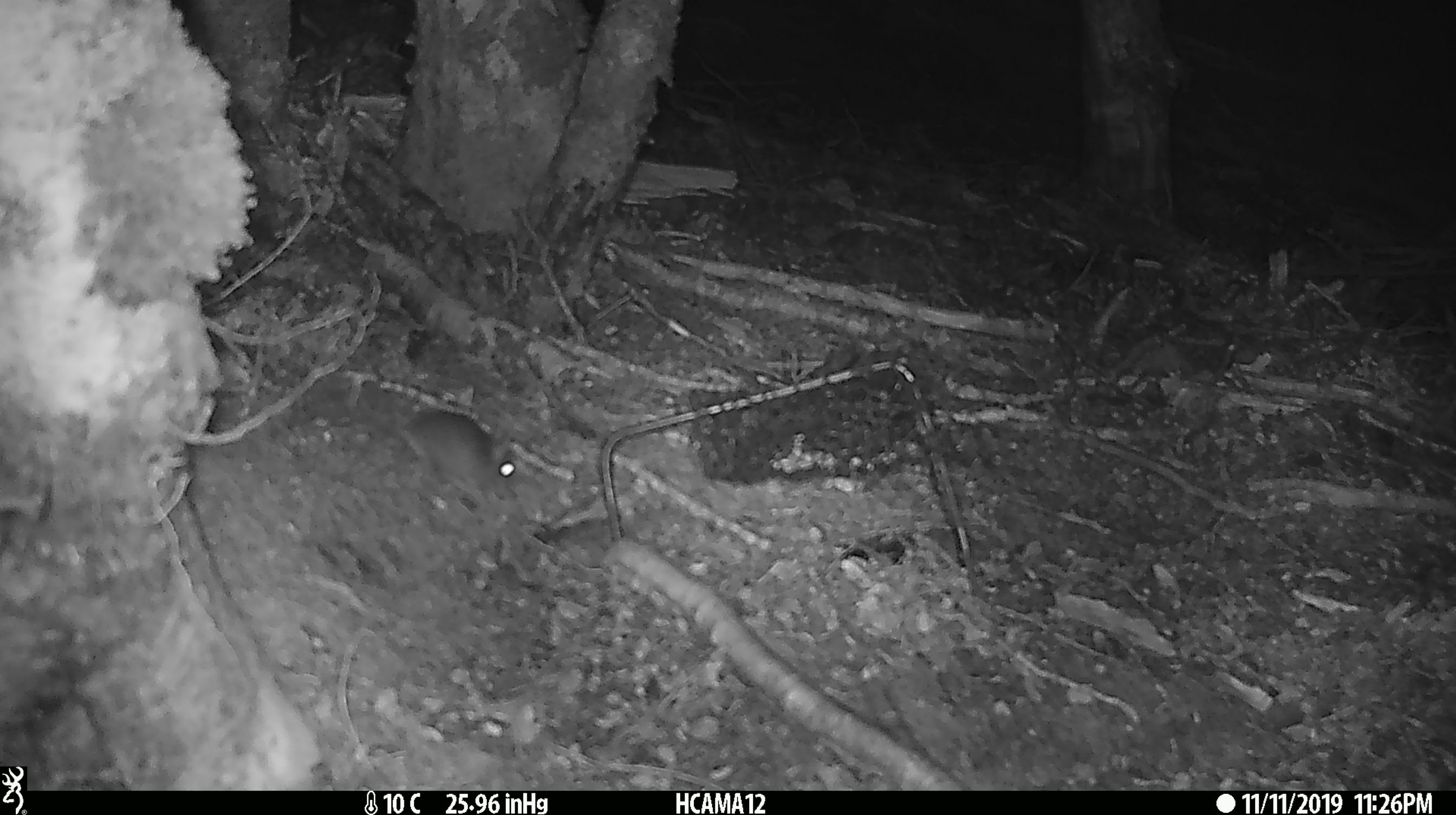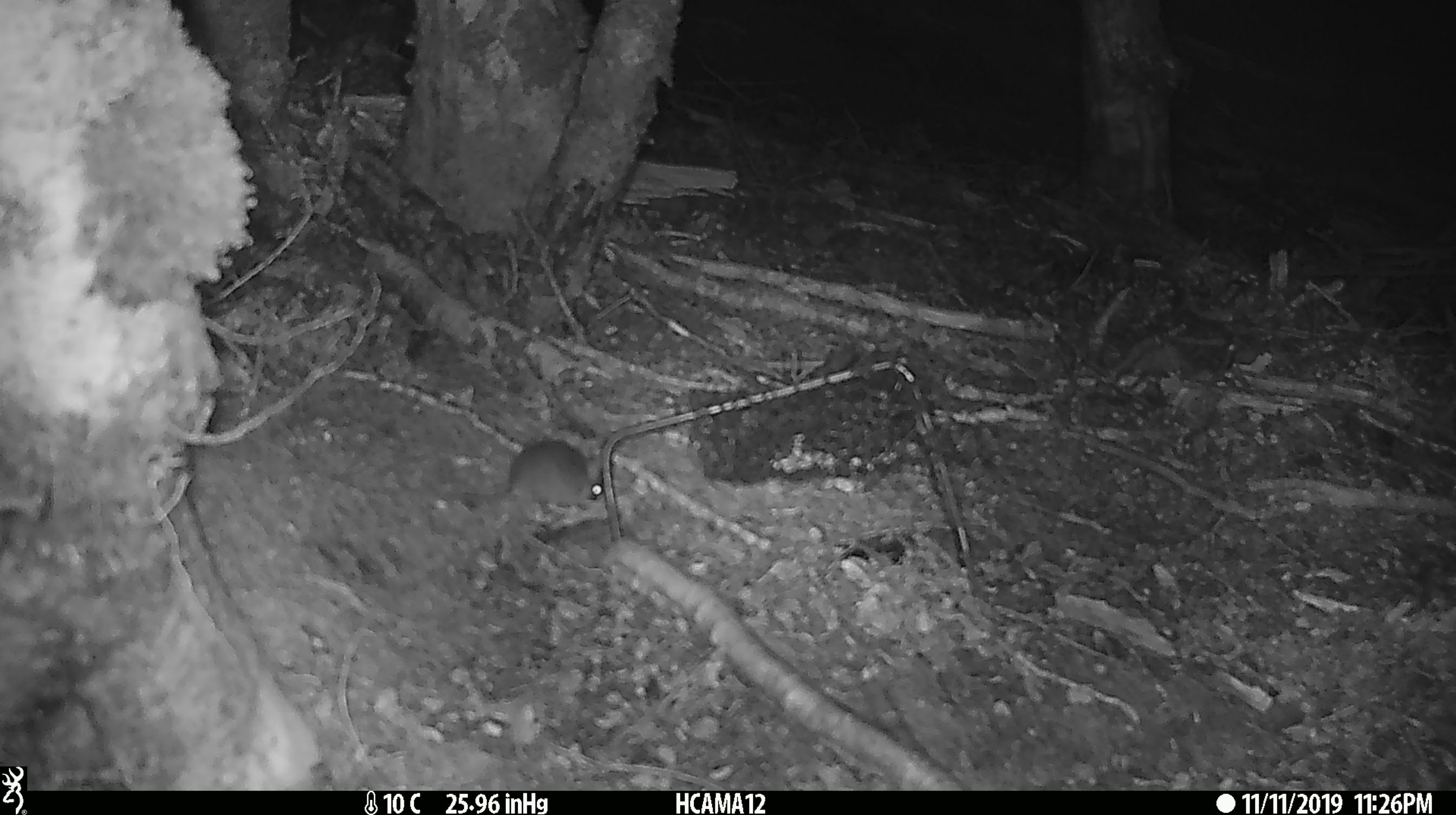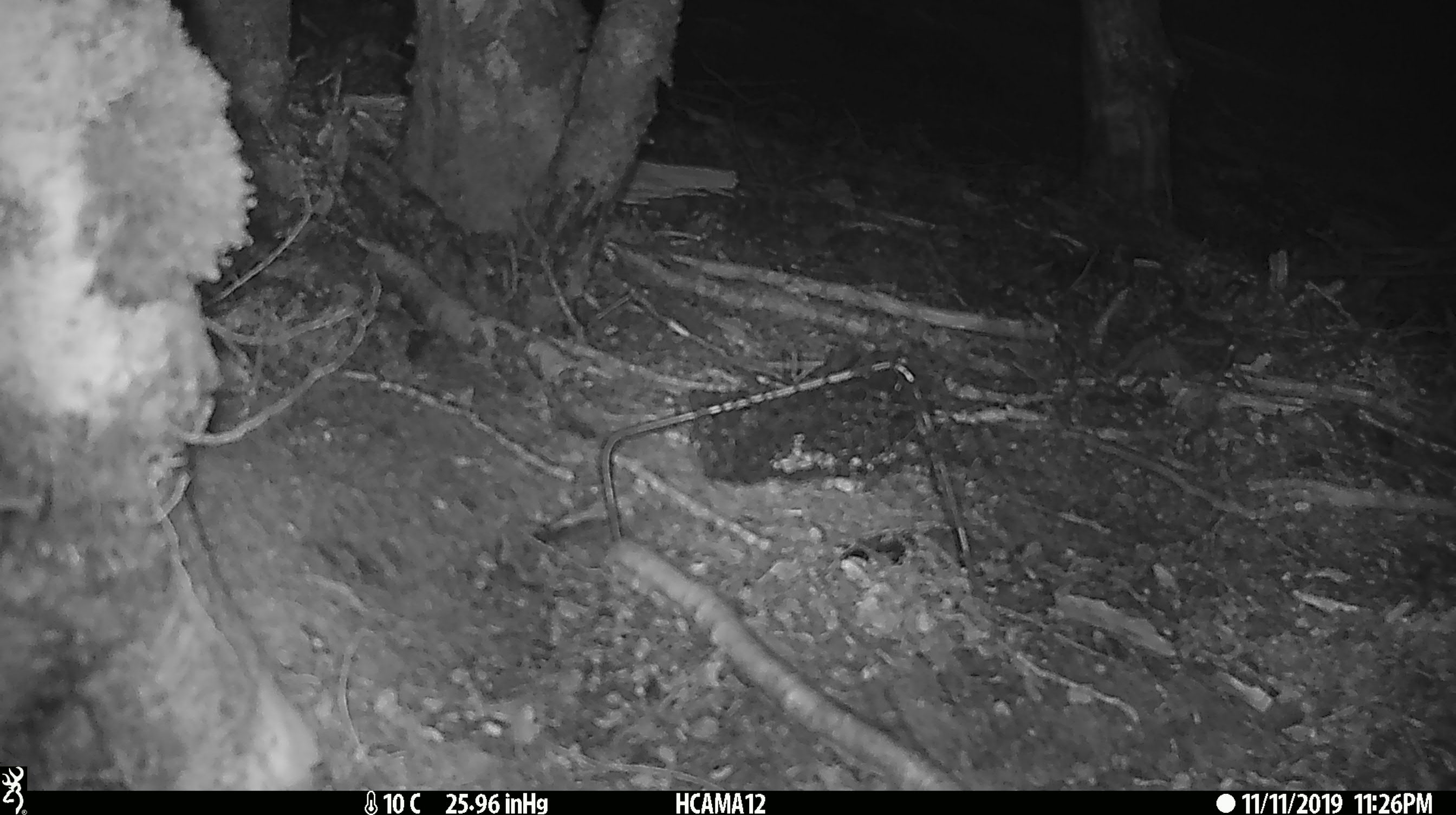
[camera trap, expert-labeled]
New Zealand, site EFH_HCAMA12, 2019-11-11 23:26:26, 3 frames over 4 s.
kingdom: Animalia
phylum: Chordata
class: Mammalia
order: Rodentia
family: Muridae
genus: Mus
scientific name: Mus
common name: mouse